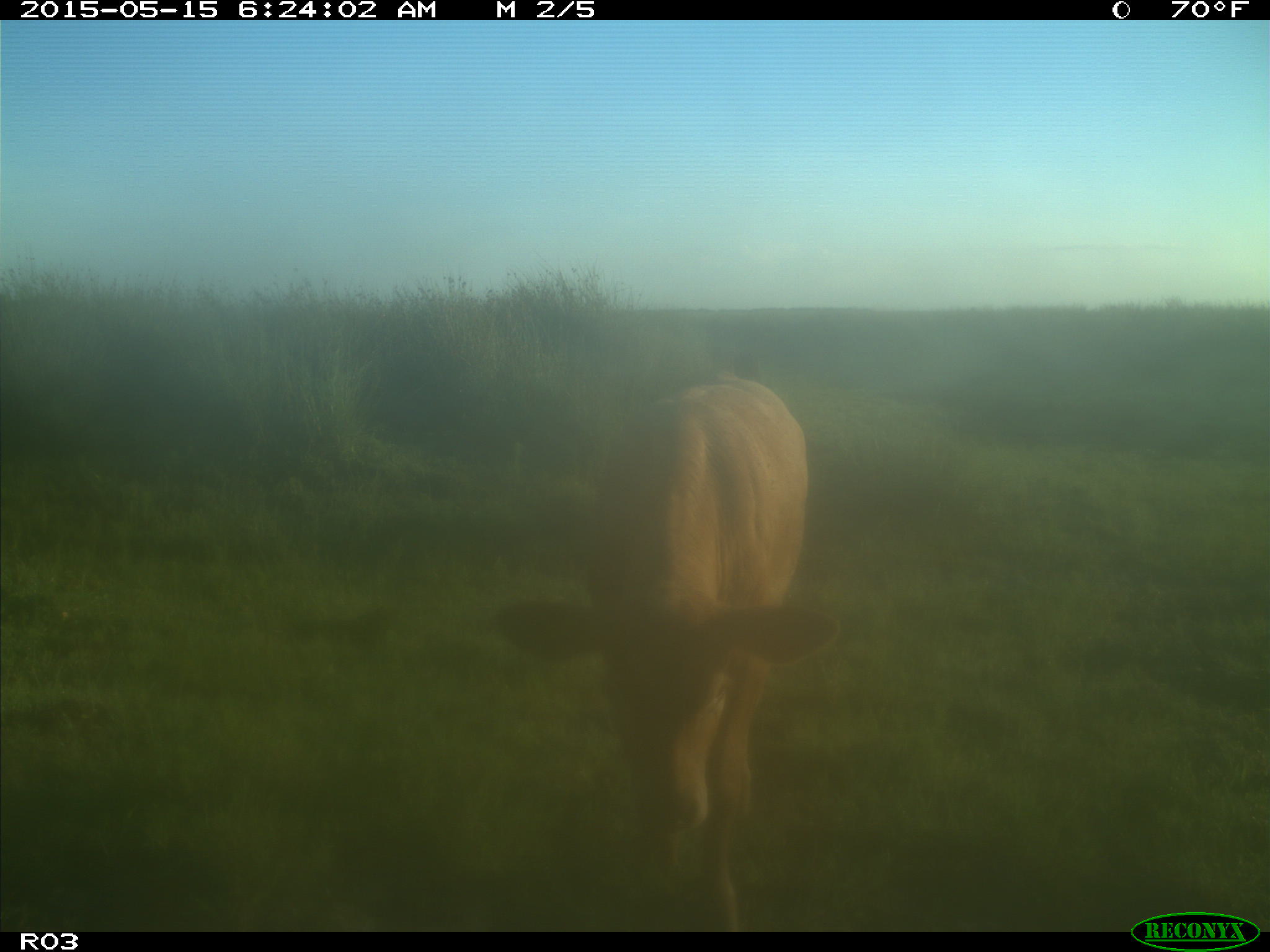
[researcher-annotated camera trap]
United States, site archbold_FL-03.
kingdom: Animalia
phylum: Chordata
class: Mammalia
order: Artiodactyla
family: Bovidae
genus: Bos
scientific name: Bos taurus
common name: domestic cow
Bos taurus (domestic cow).